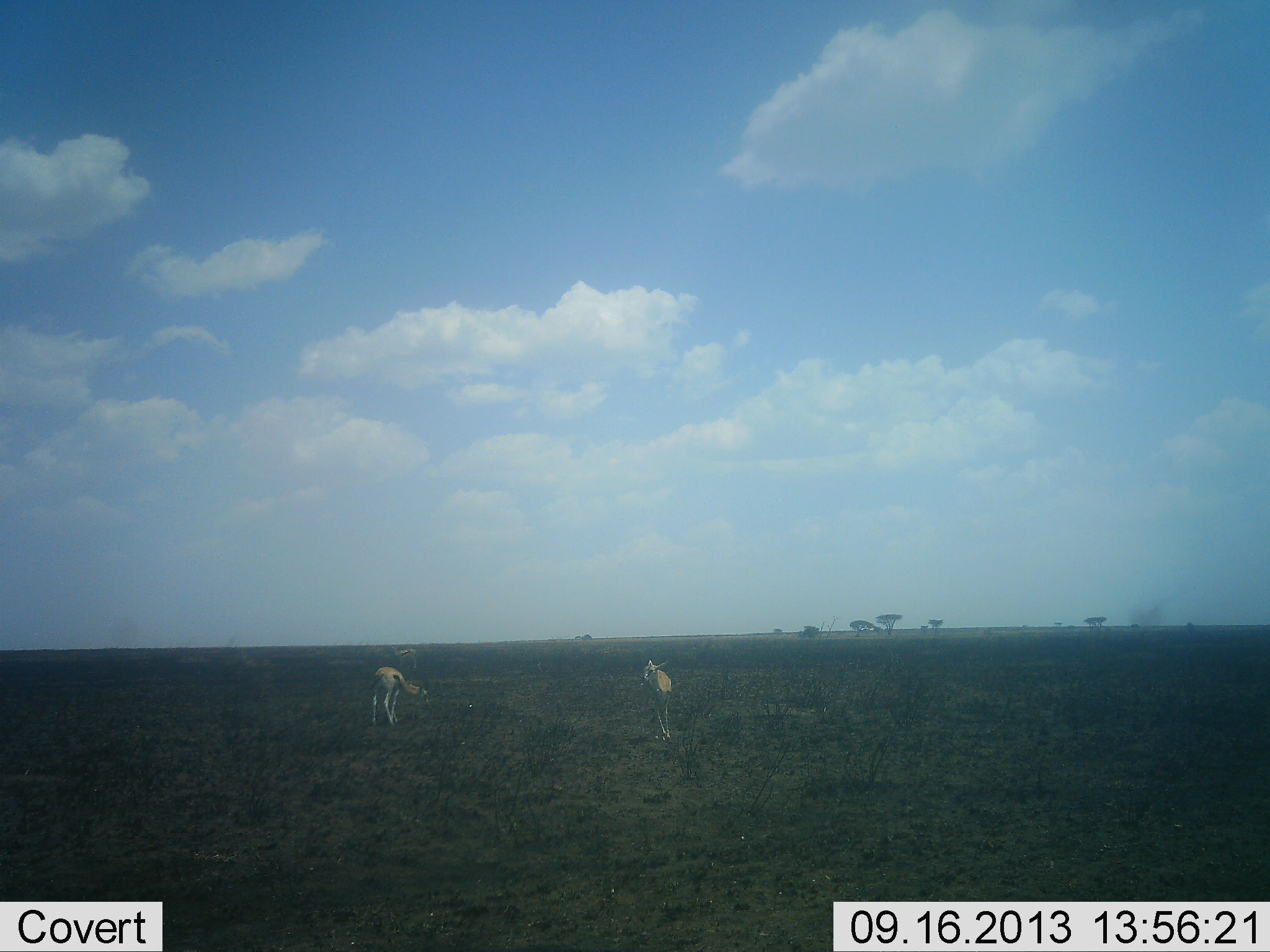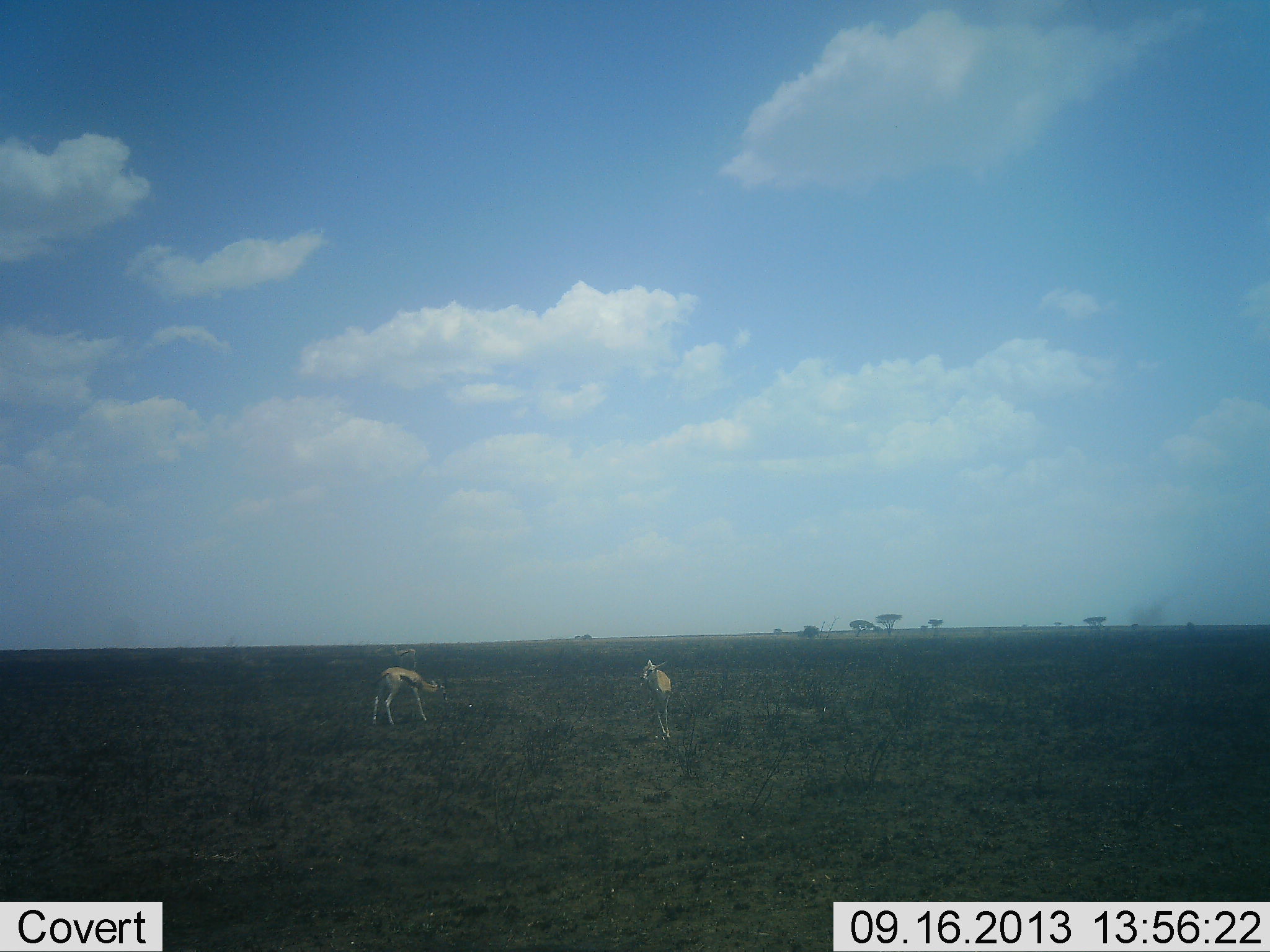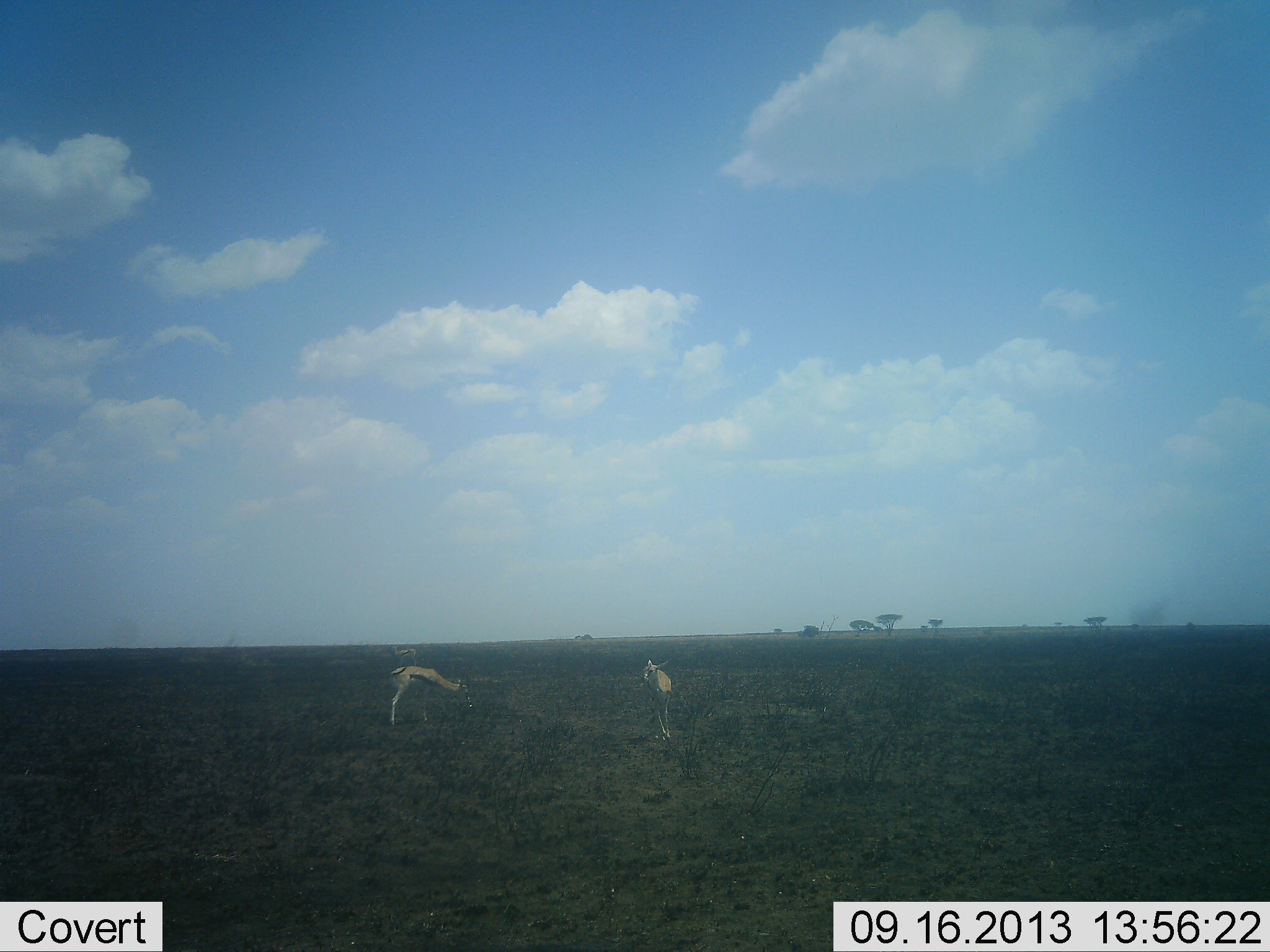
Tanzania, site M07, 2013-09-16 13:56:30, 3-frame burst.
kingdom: Animalia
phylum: Chordata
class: Mammalia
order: Artiodactyla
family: Bovidae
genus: Eudorcas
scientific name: Eudorcas thomsonii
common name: thomson's gazelle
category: gazellethomsons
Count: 2.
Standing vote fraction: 93%.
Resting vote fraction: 0%.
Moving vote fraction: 36%.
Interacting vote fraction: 0%.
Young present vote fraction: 0%.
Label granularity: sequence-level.